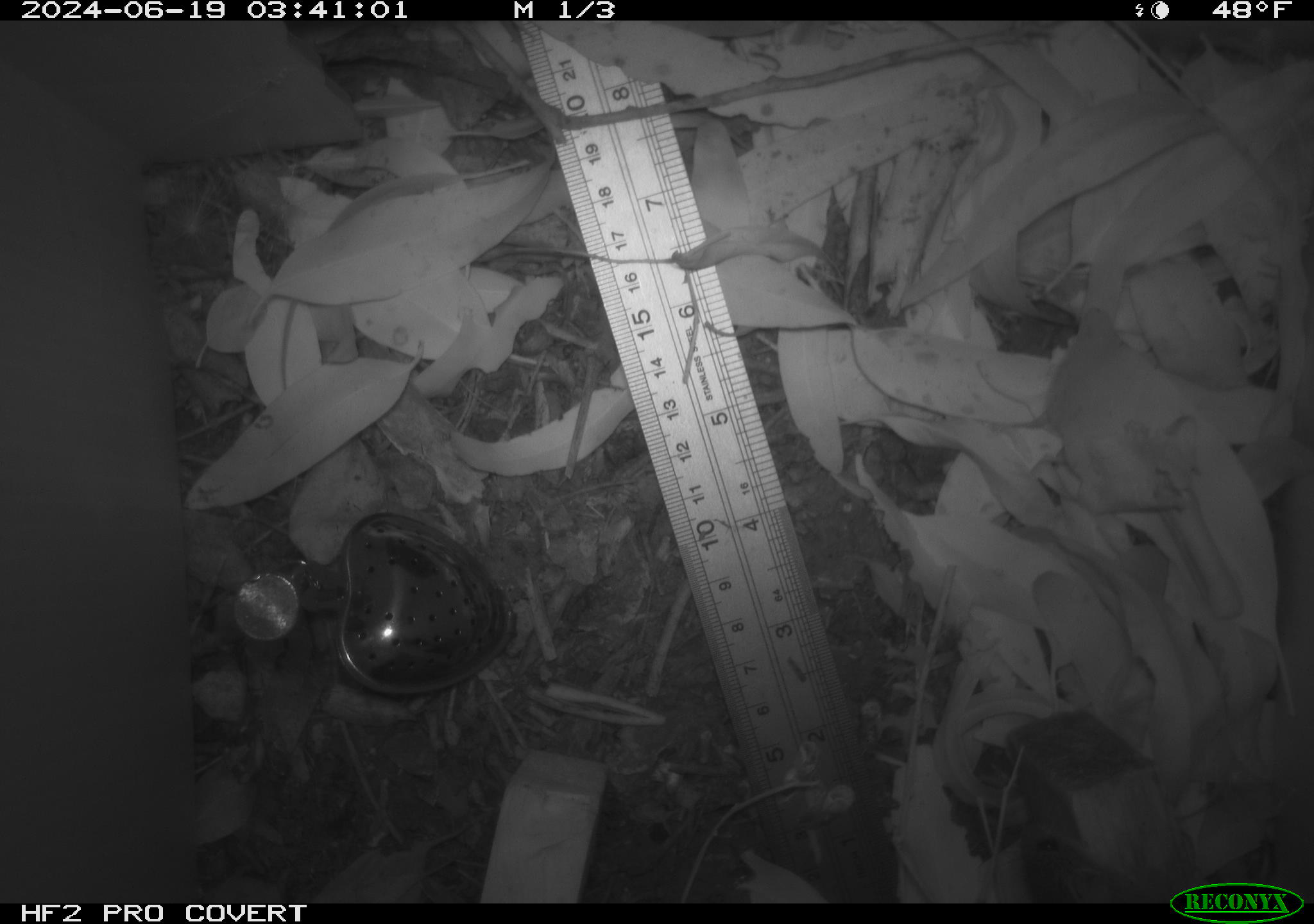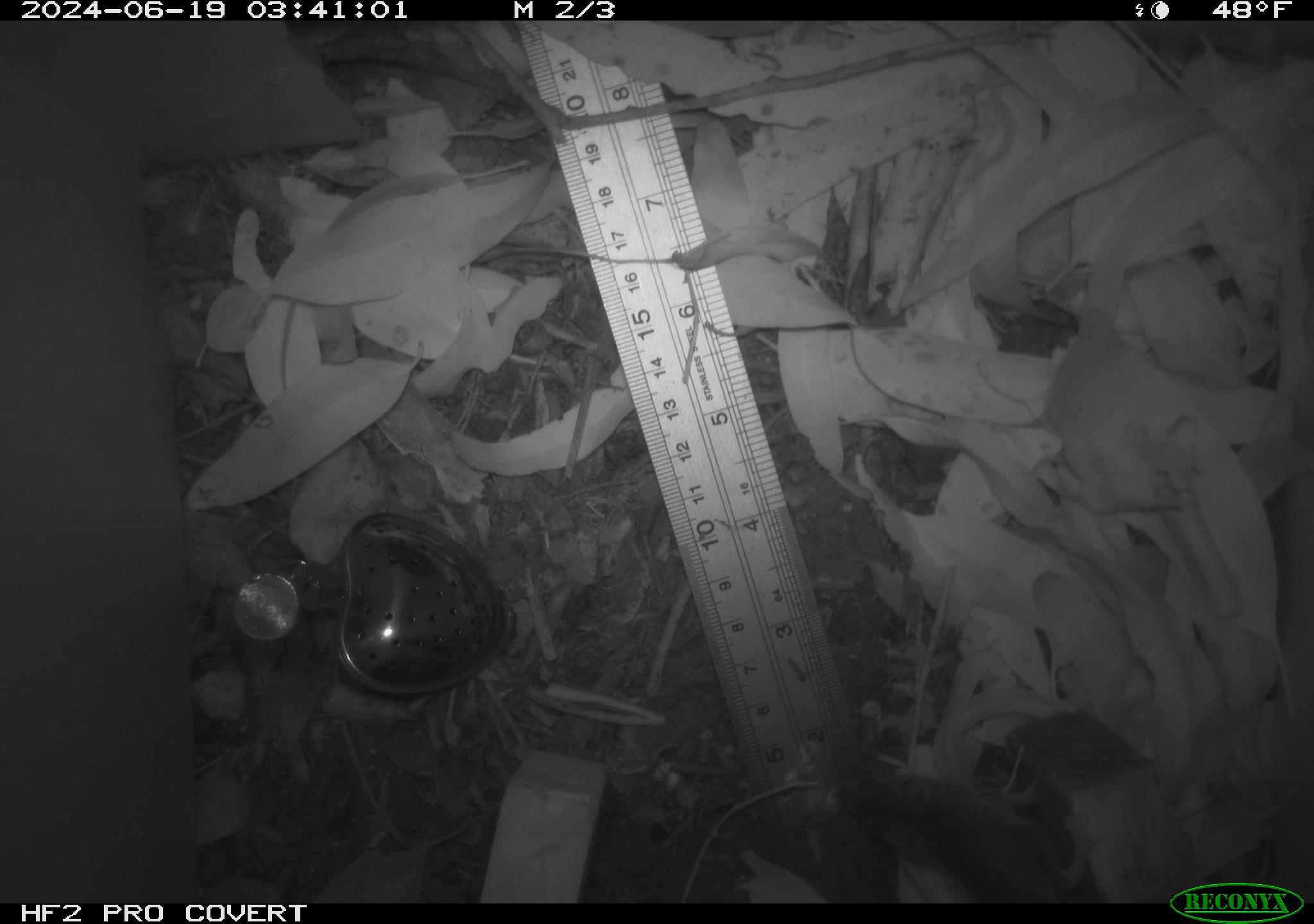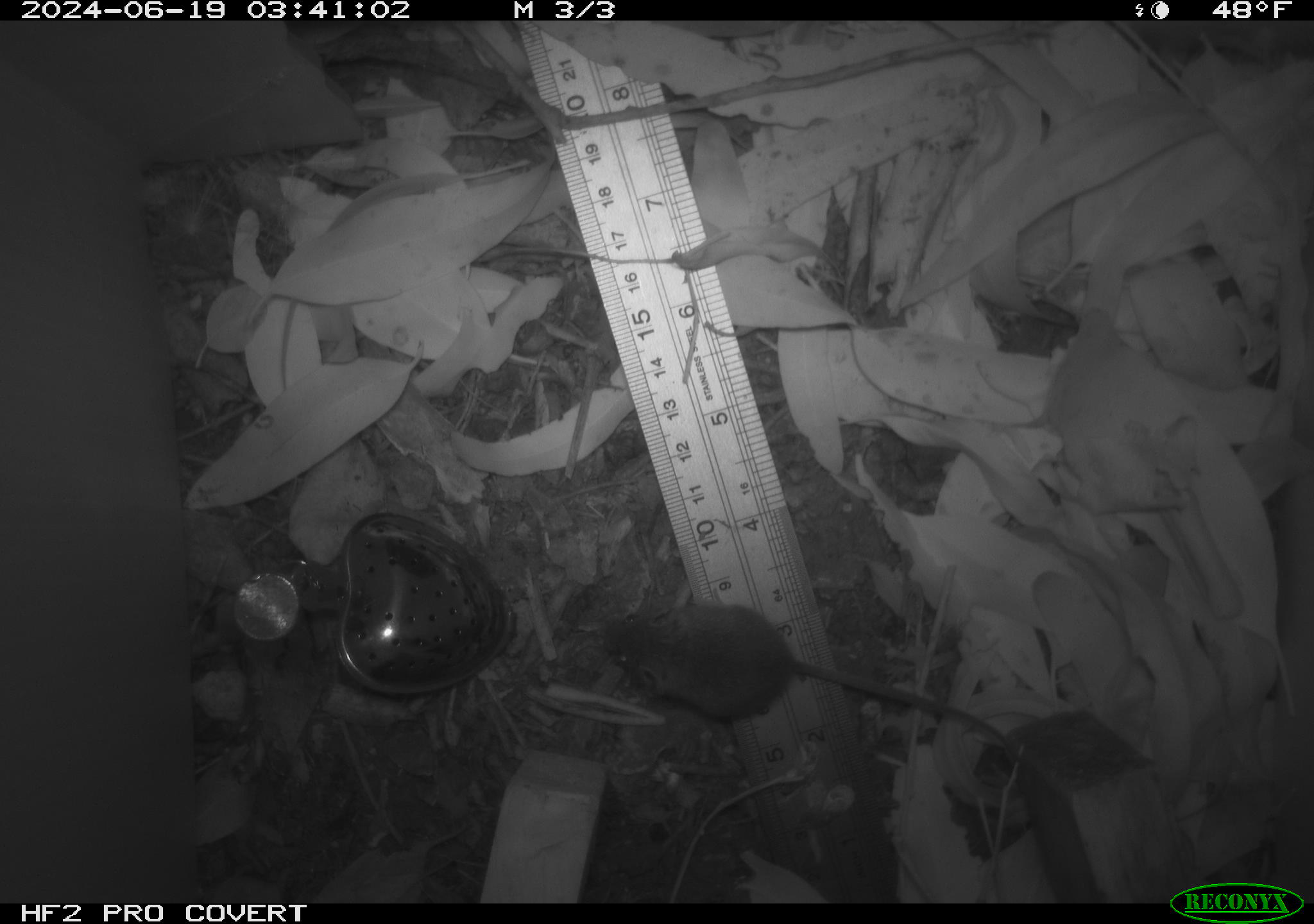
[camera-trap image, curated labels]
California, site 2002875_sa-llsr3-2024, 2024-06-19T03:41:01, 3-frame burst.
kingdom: Animalia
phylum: Chordata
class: Mammalia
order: Rodentia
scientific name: Rodentia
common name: mouse species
Mouse species (Rodentia).